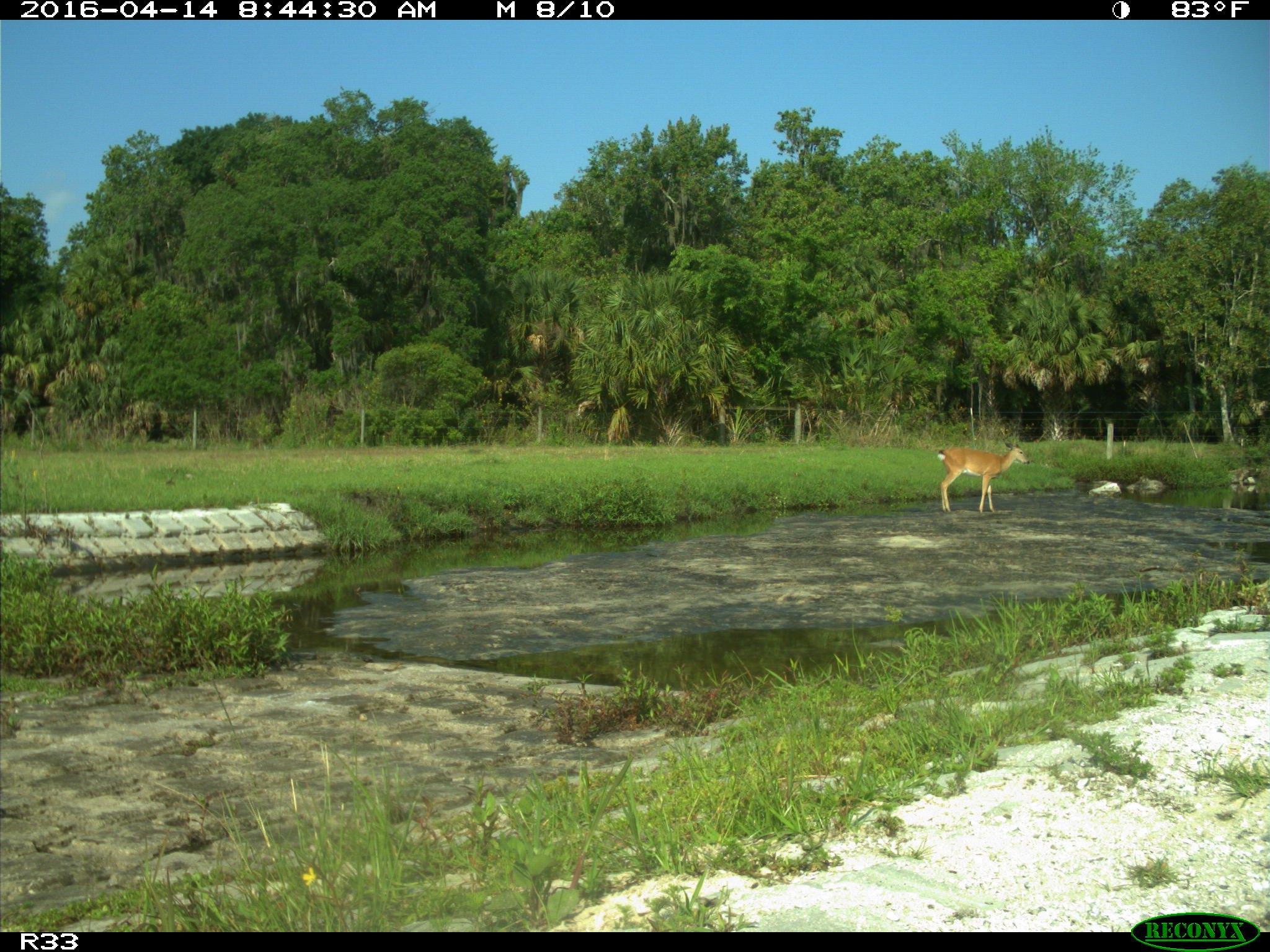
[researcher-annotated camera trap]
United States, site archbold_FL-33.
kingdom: Animalia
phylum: Chordata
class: Mammalia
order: Artiodactyla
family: Cervidae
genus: Odocoileus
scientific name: Odocoileus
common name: deer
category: unidentified deer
Unidentified deer (deer) (Odocoileus).